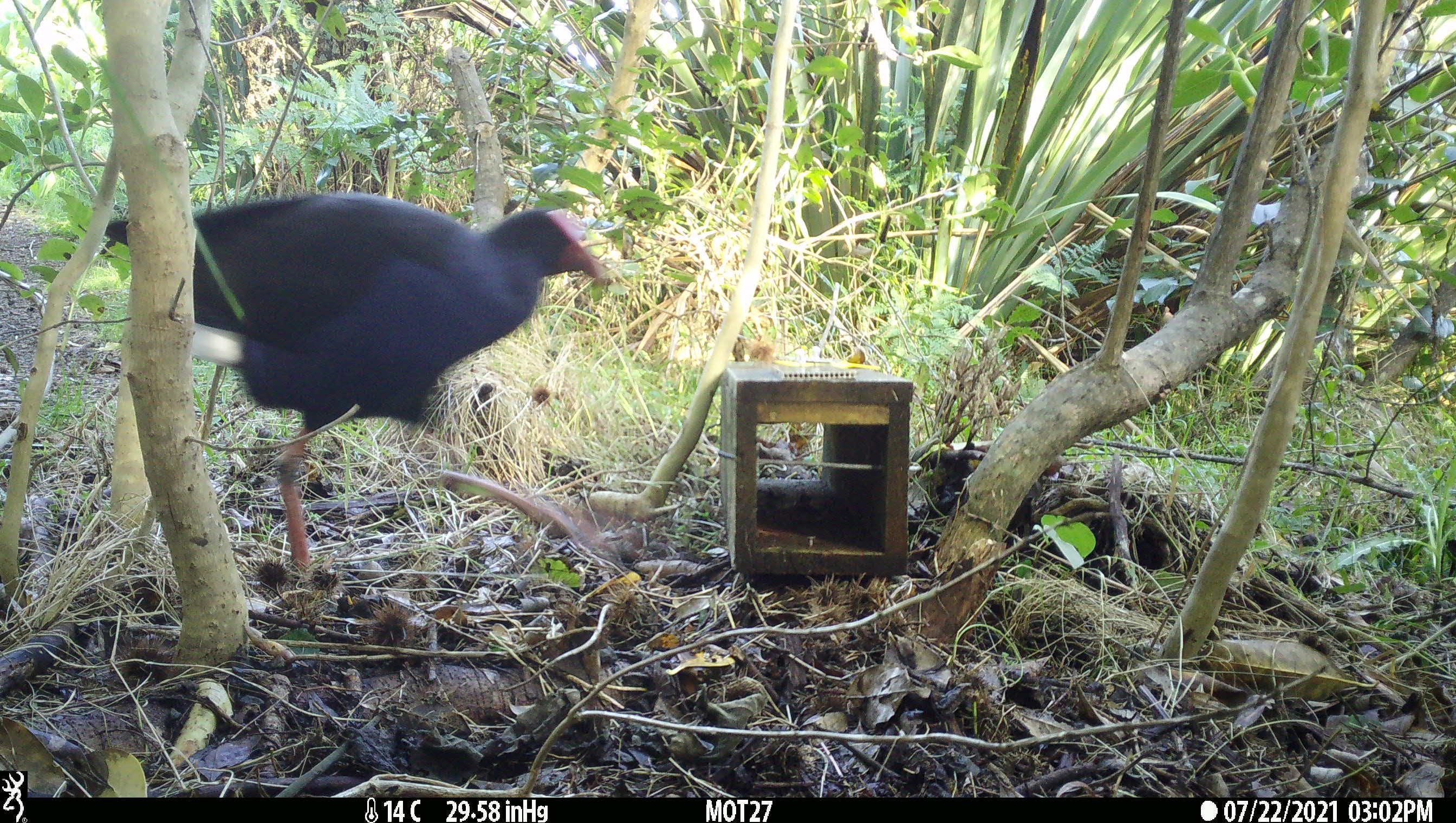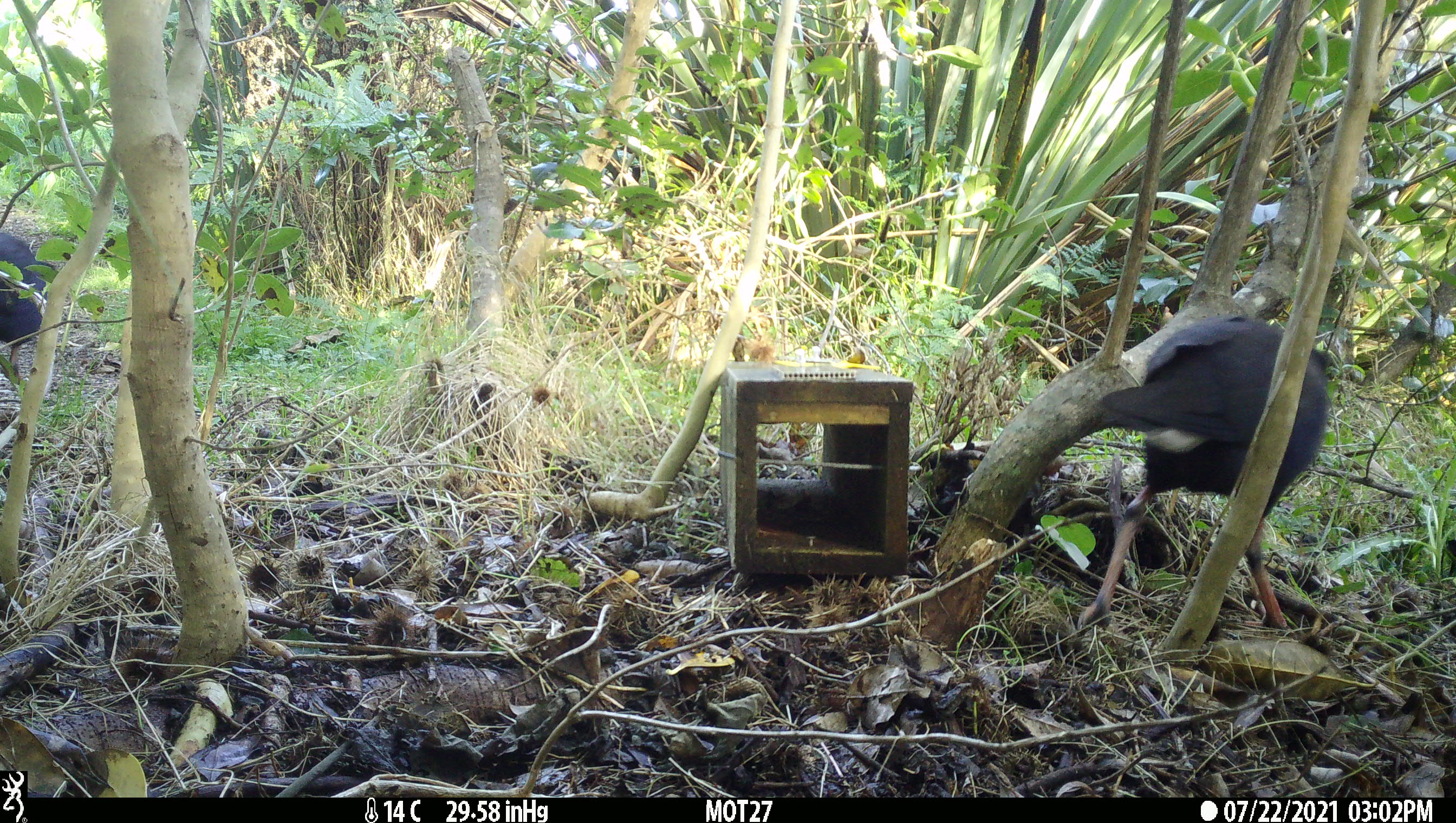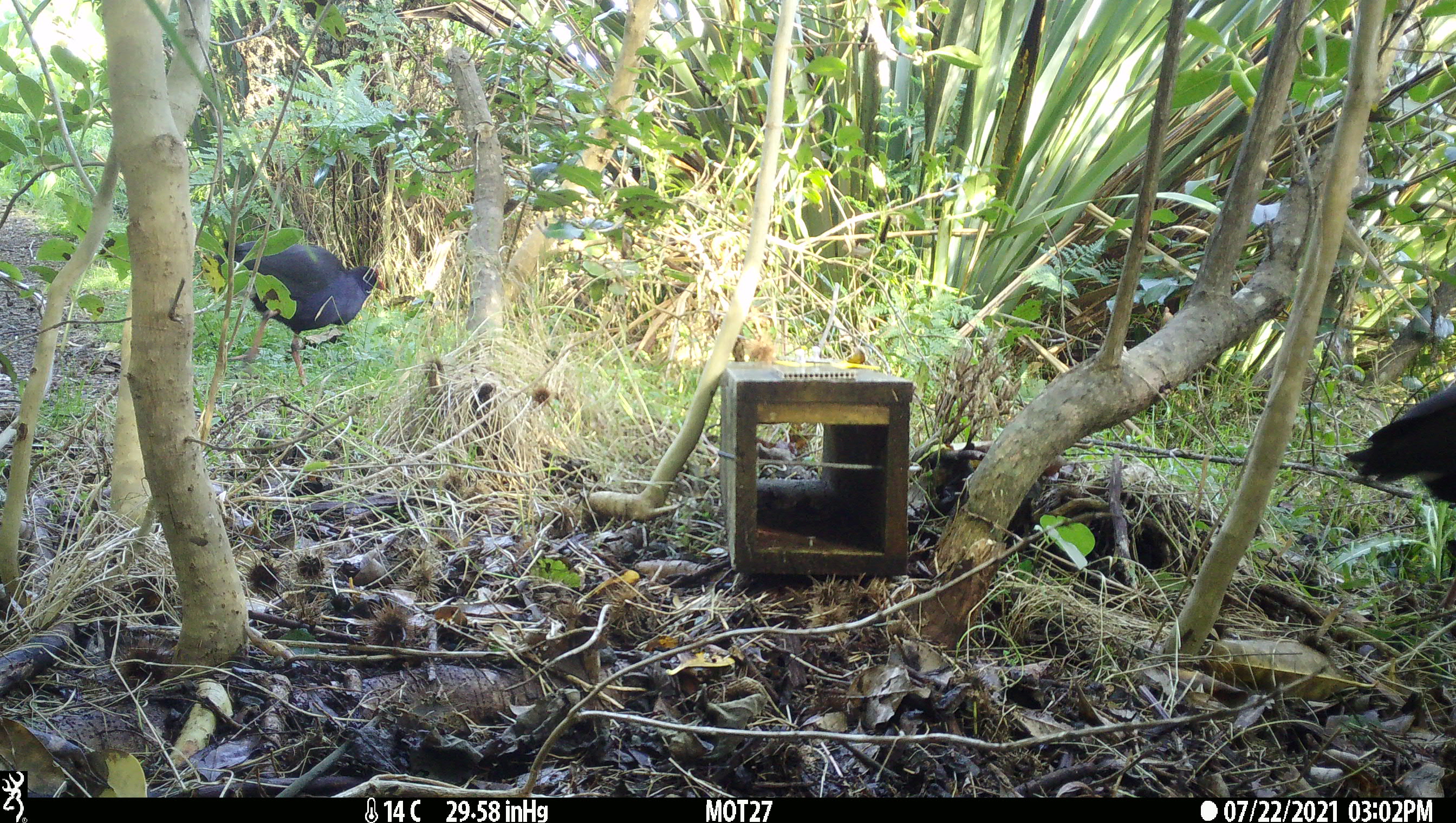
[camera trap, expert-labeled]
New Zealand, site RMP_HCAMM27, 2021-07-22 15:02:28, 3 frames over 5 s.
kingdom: Animalia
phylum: Chordata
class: Aves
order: Gruiformes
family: Rallidae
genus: Porphyrio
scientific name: Porphyrio melanotus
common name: australasian swamphen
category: pukeko